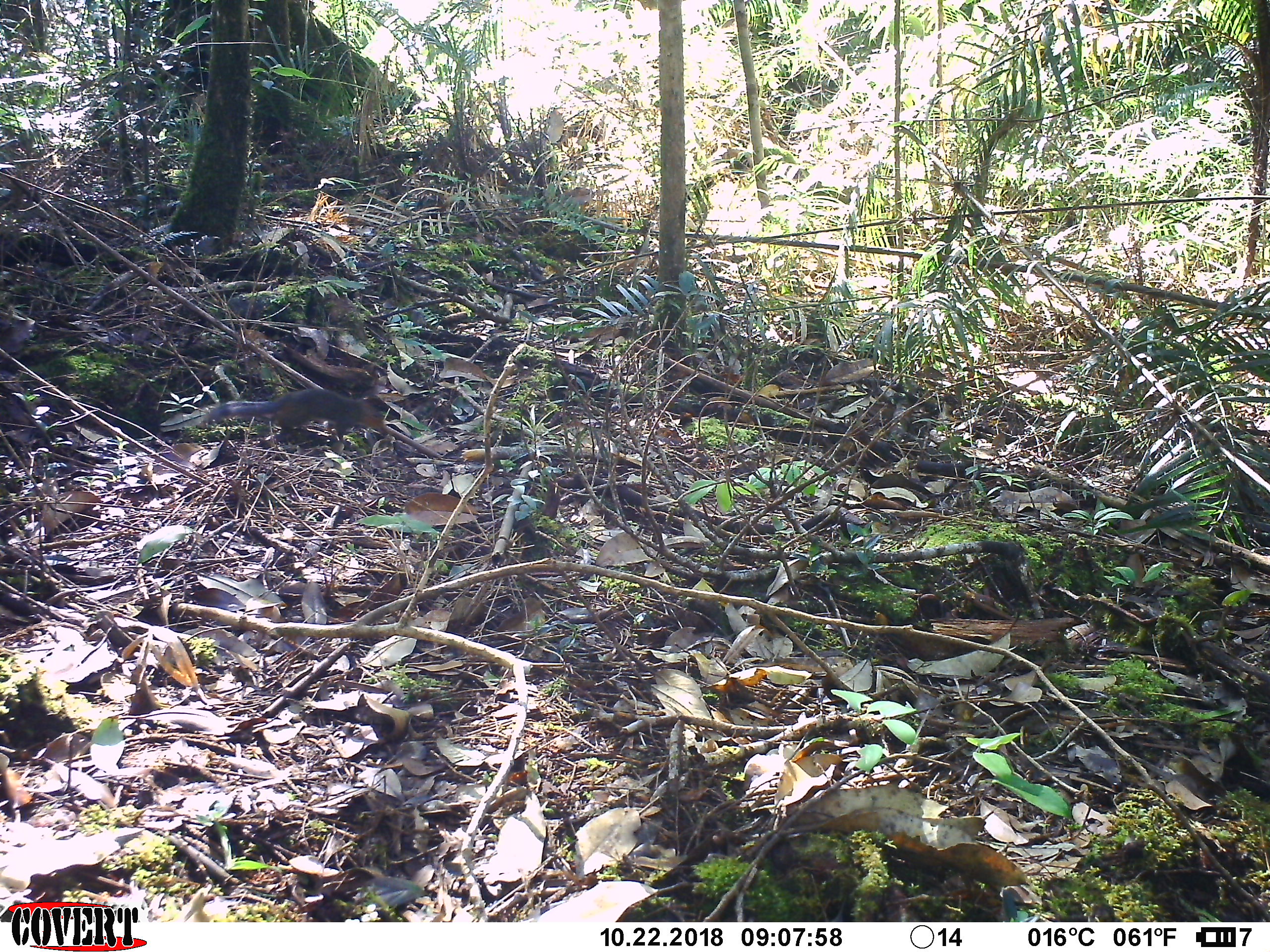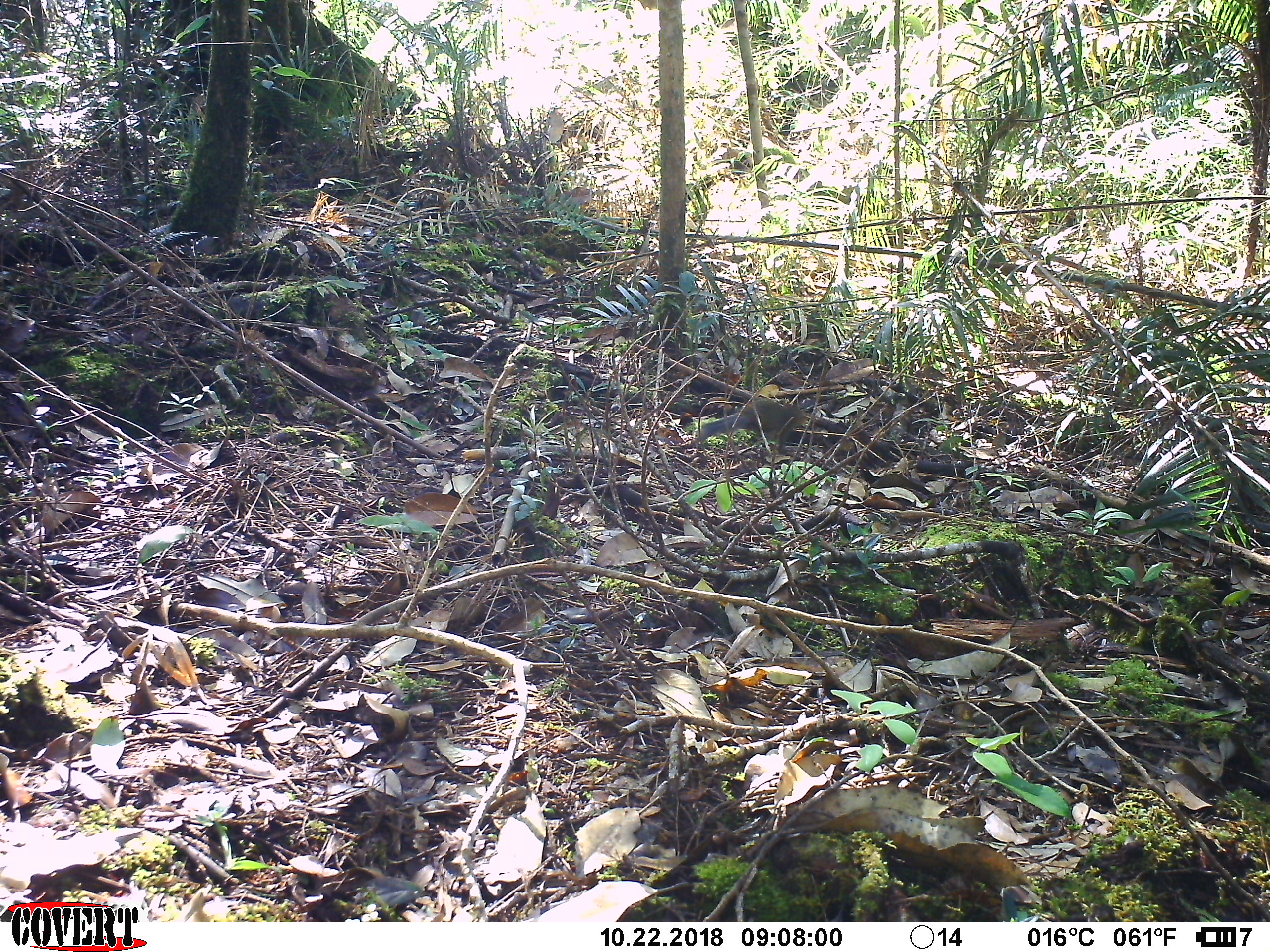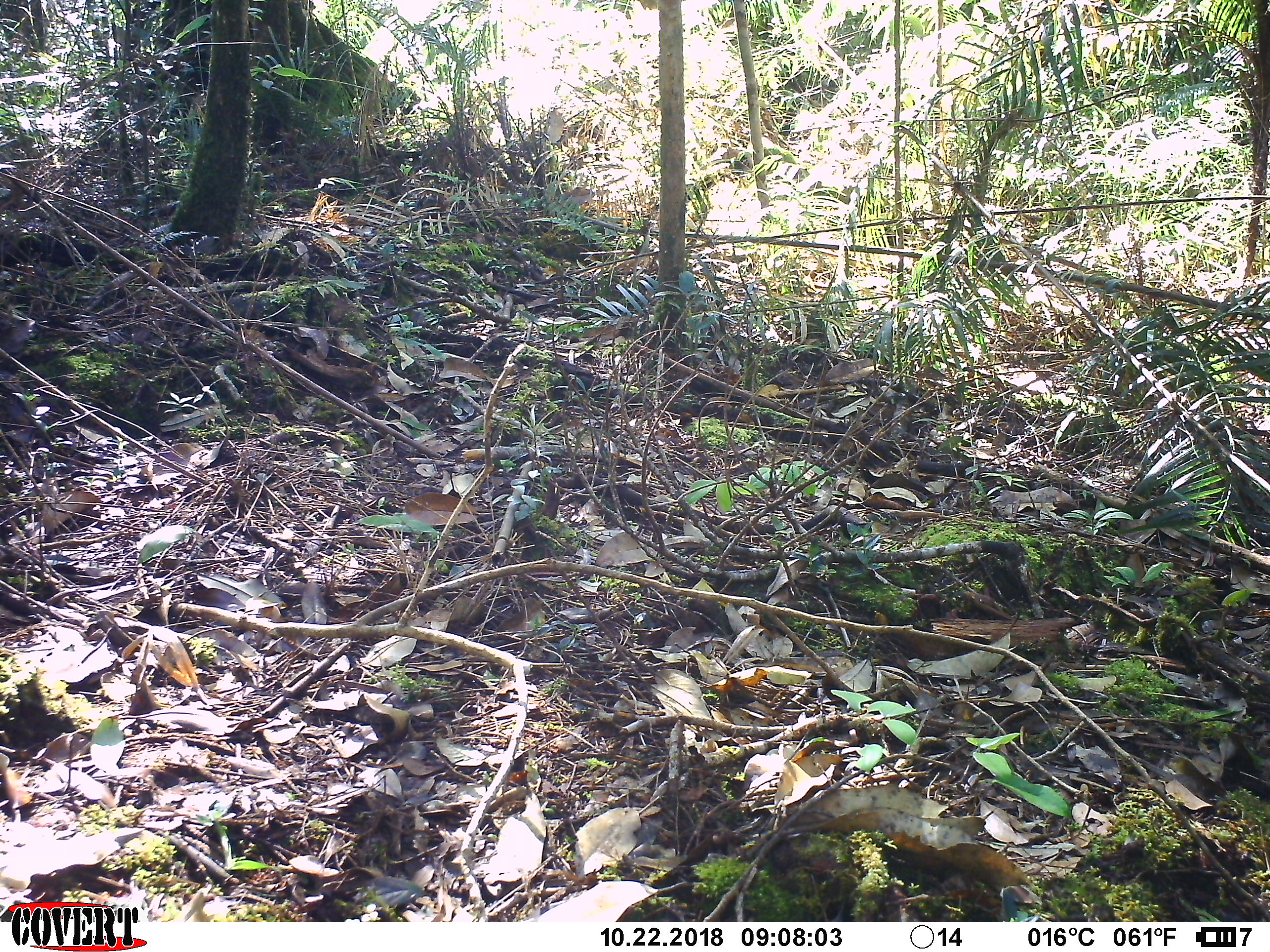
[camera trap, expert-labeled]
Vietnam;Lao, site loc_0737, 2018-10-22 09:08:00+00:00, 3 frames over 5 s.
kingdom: Animalia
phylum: Chordata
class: Mammalia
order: Rodentia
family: Sciuridae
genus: Dremomys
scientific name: Dremomys rufigenis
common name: red-cheeked squirrel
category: red cheeked squirrel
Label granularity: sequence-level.